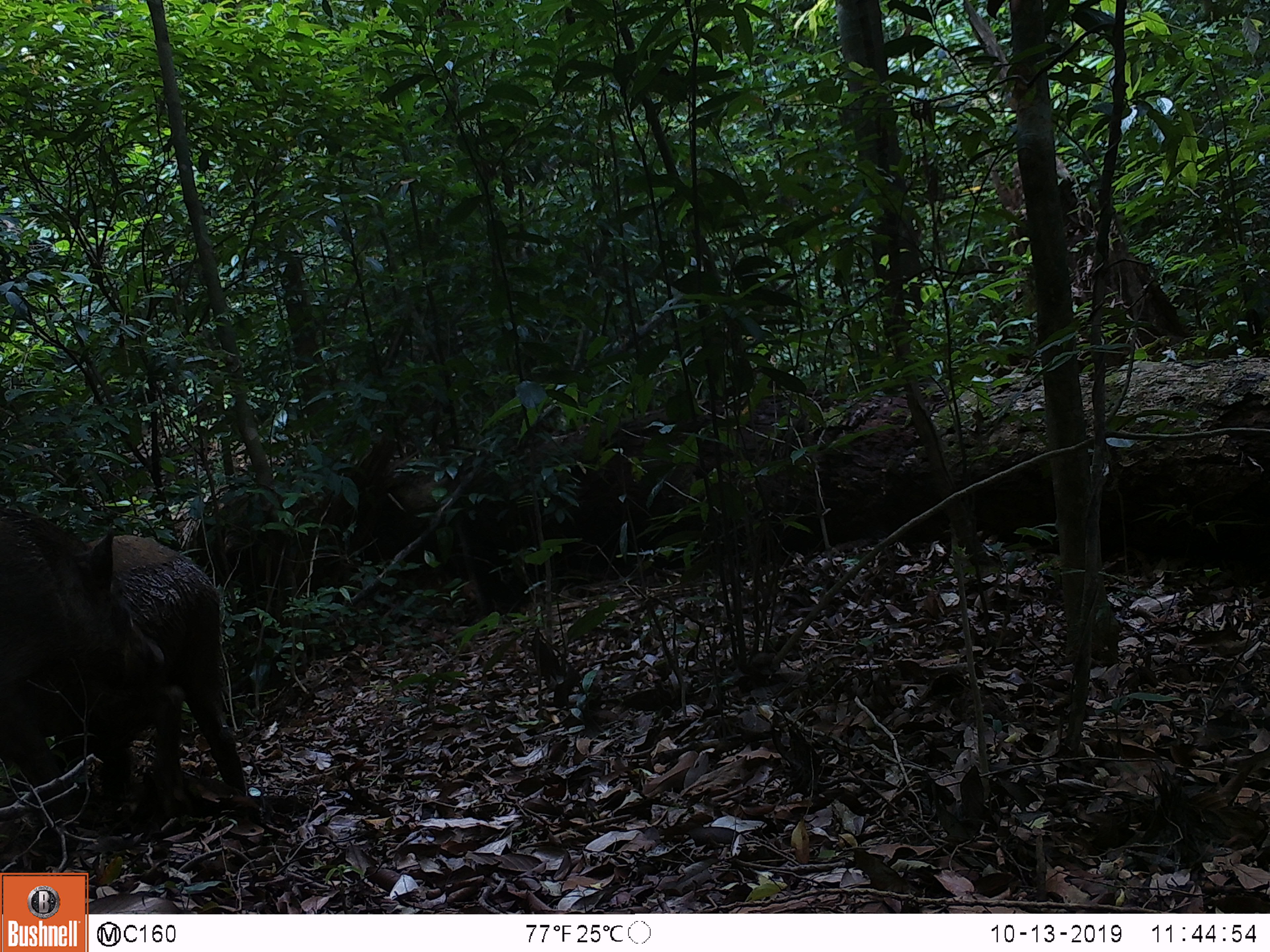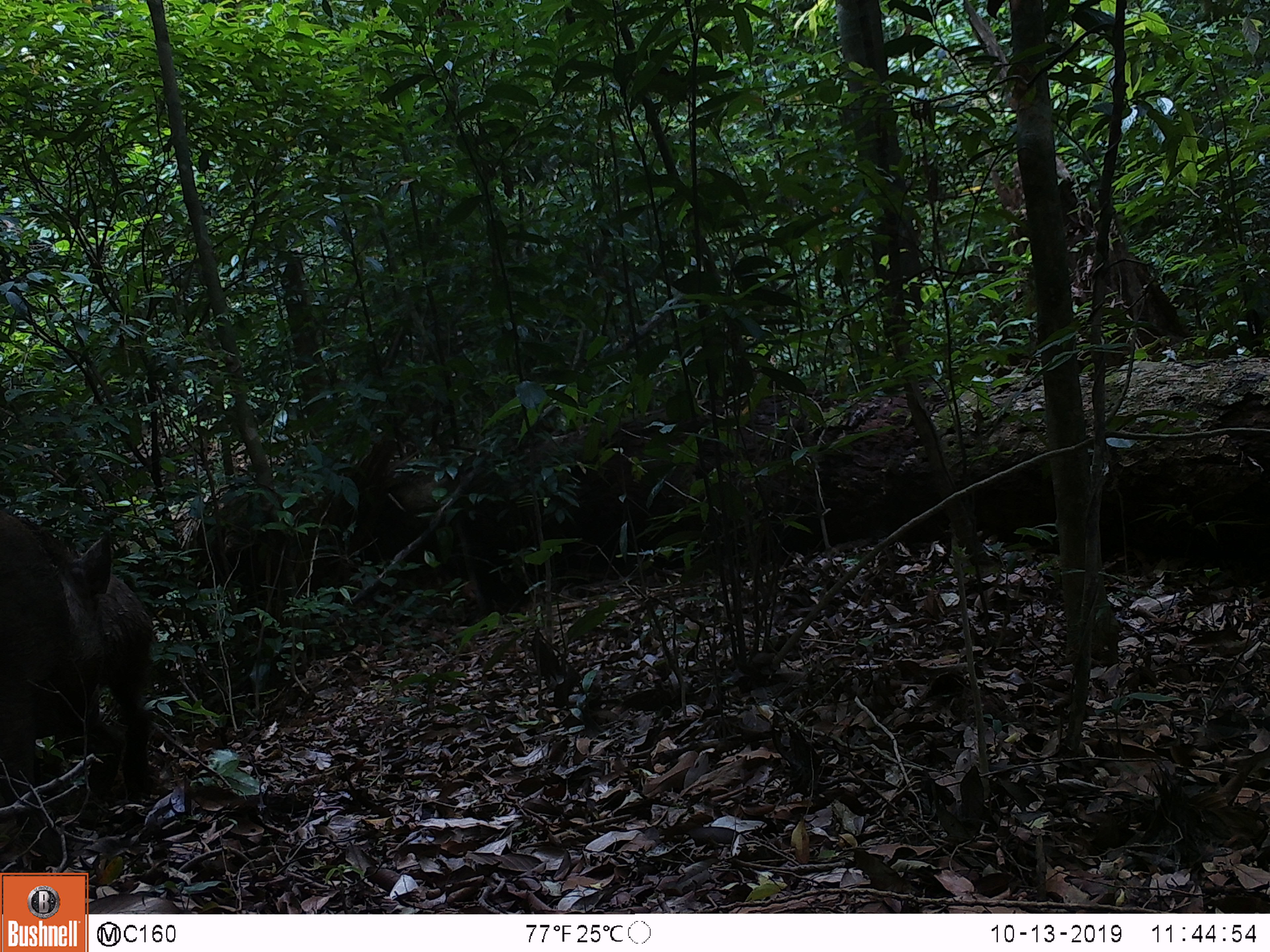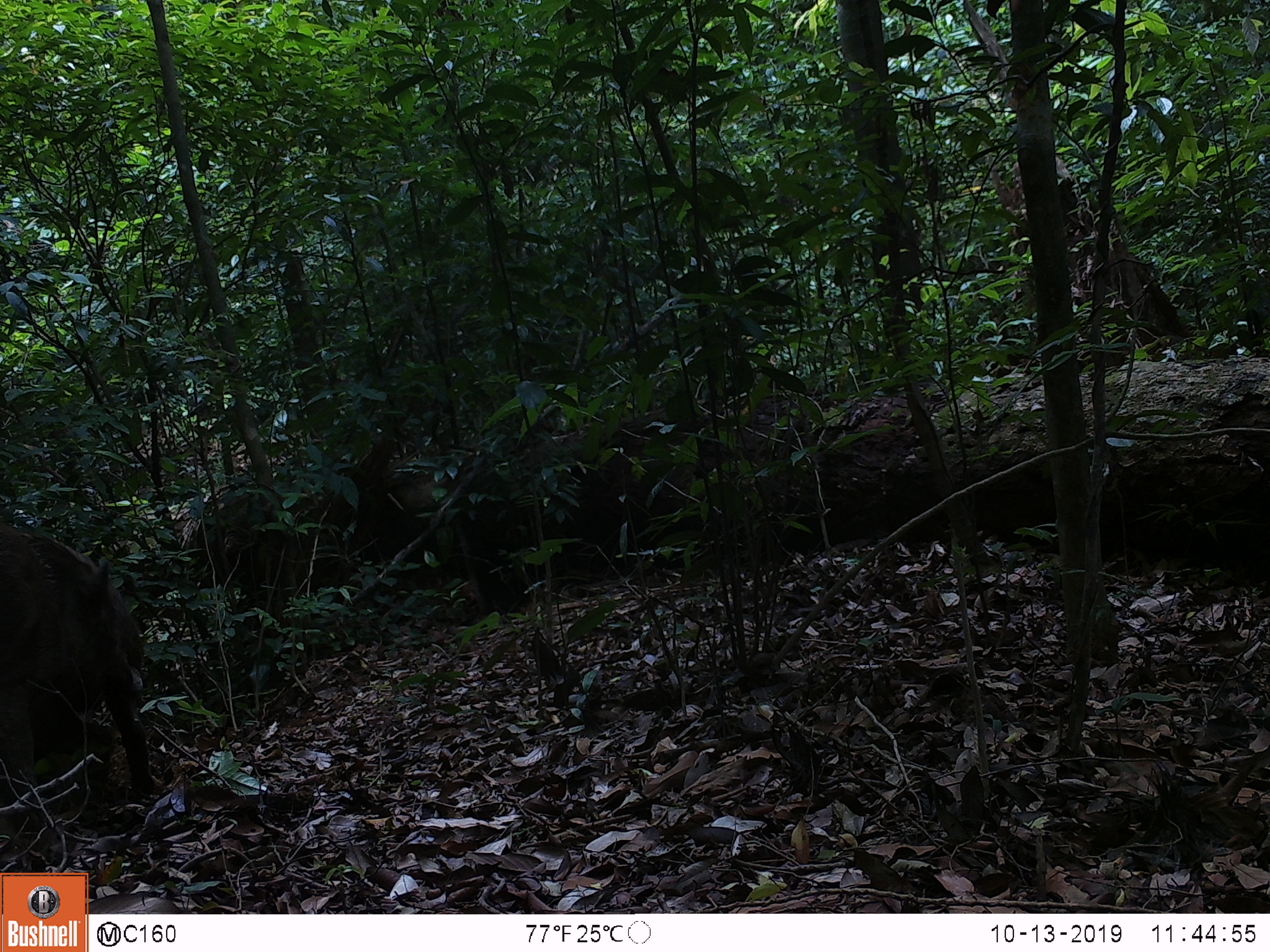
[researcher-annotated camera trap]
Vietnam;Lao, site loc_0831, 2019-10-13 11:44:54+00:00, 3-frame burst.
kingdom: Animalia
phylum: Chordata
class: Mammalia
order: Artiodactyla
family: Suidae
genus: Sus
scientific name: Sus scrofa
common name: eurasian wild pig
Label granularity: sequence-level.